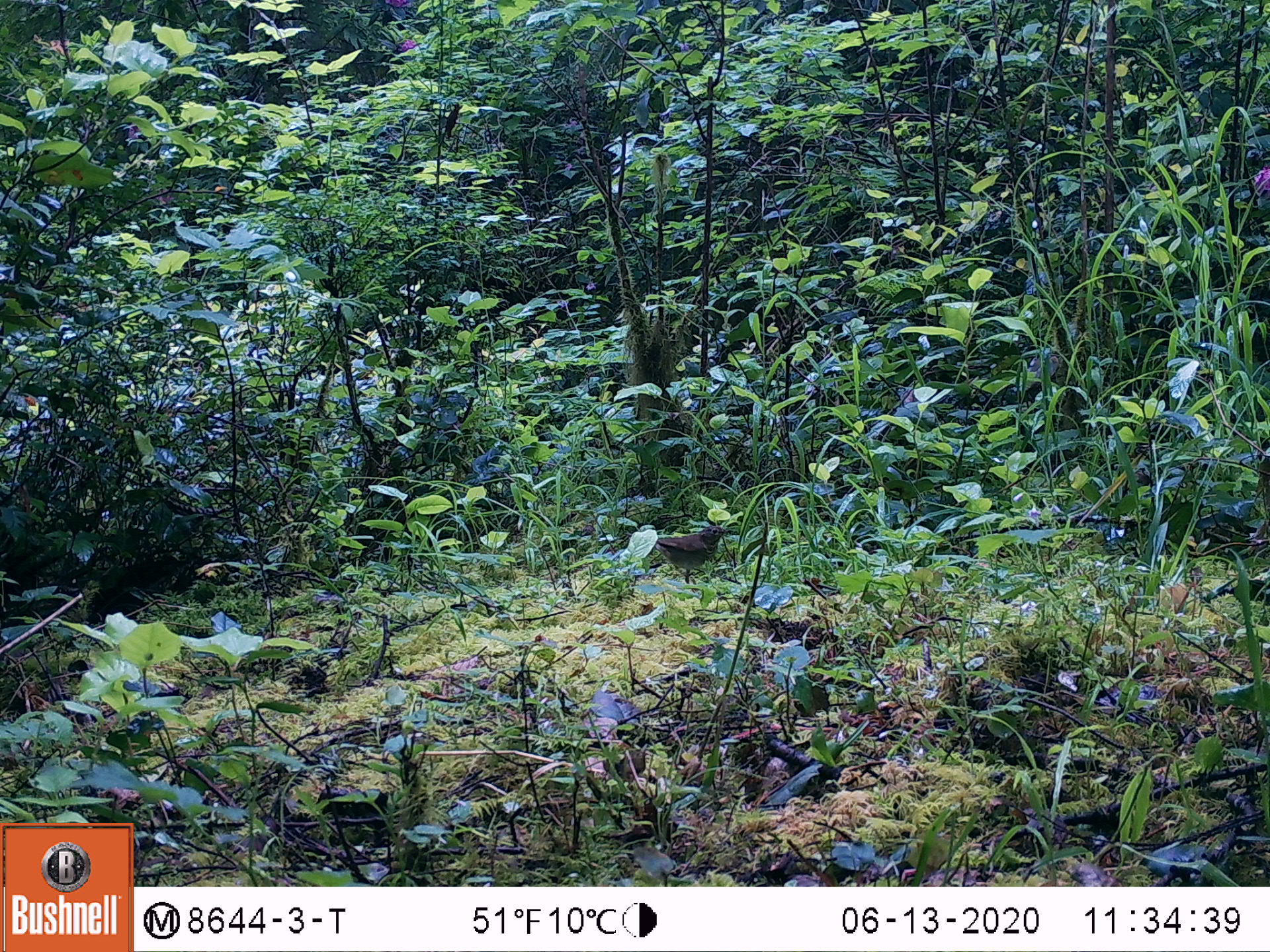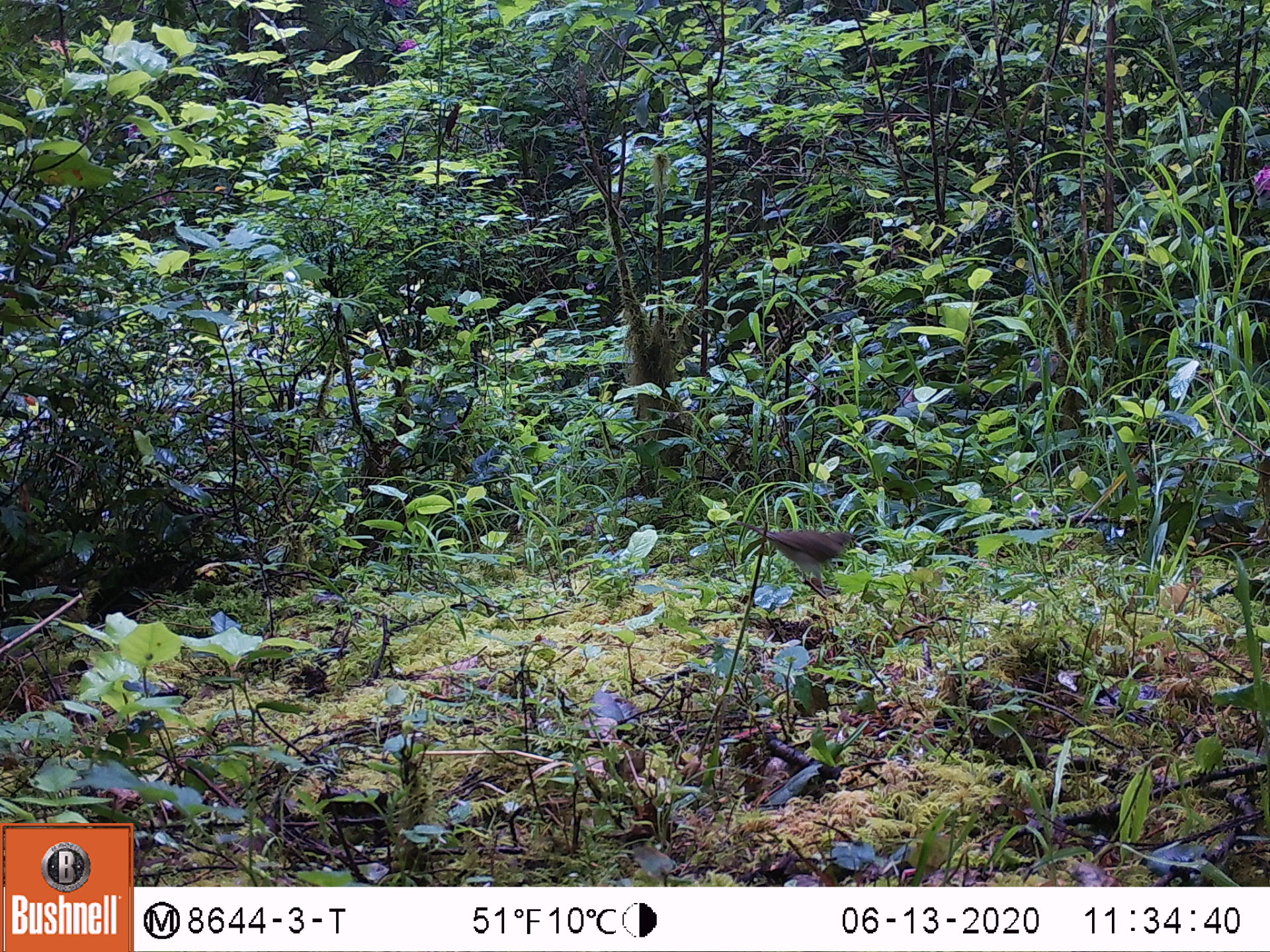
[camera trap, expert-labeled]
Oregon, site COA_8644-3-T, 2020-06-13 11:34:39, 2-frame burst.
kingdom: Animalia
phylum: Chordata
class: Aves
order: Passeriformes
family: Turdidae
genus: Catharus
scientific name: Catharus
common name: brown thrushes and nightingale-thrushes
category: catharus species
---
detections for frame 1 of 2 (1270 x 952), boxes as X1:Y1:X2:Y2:
catharus species: 627:518:748:602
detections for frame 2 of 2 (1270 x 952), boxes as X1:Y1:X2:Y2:
catharus species: 729:519:886:605